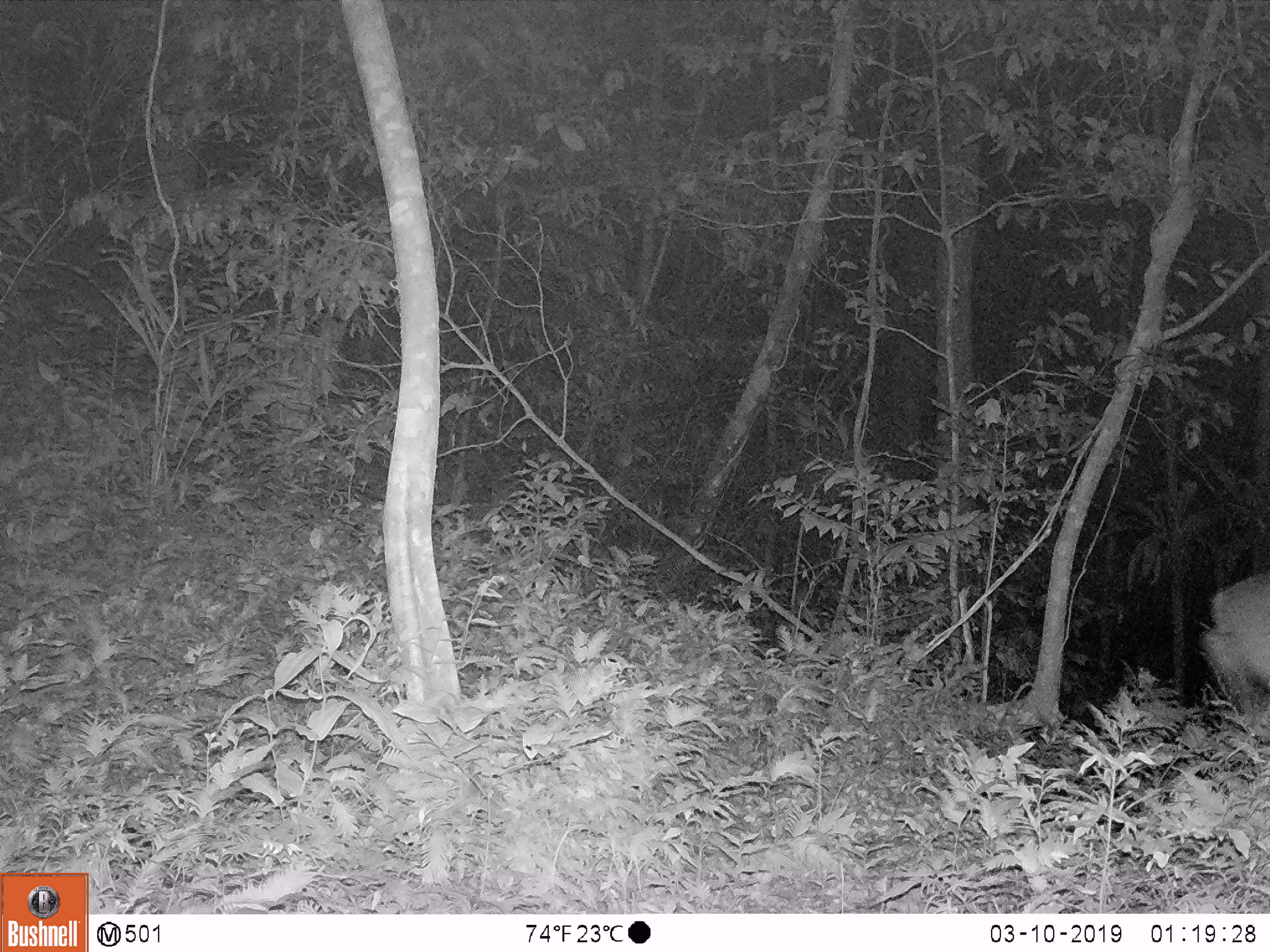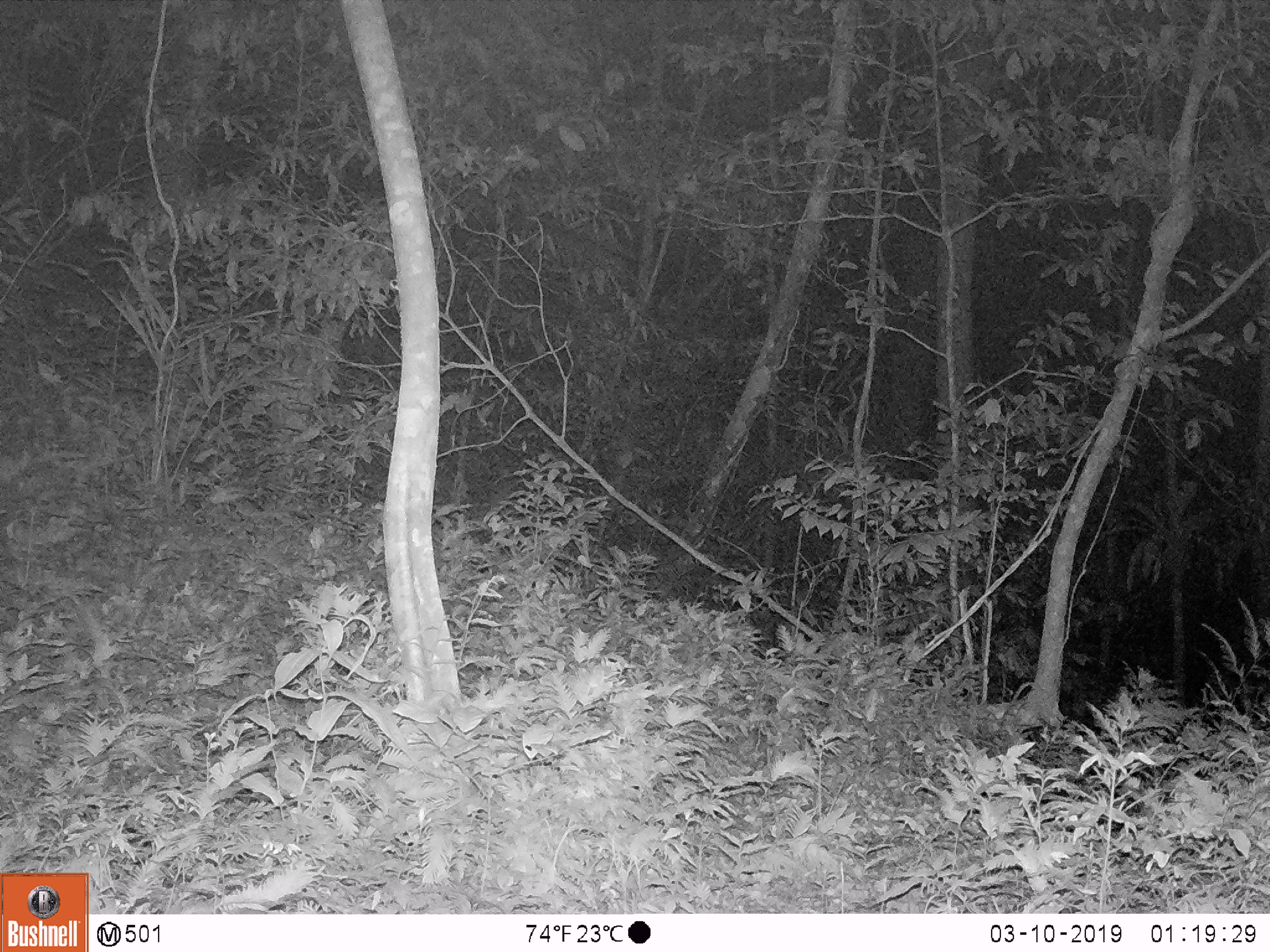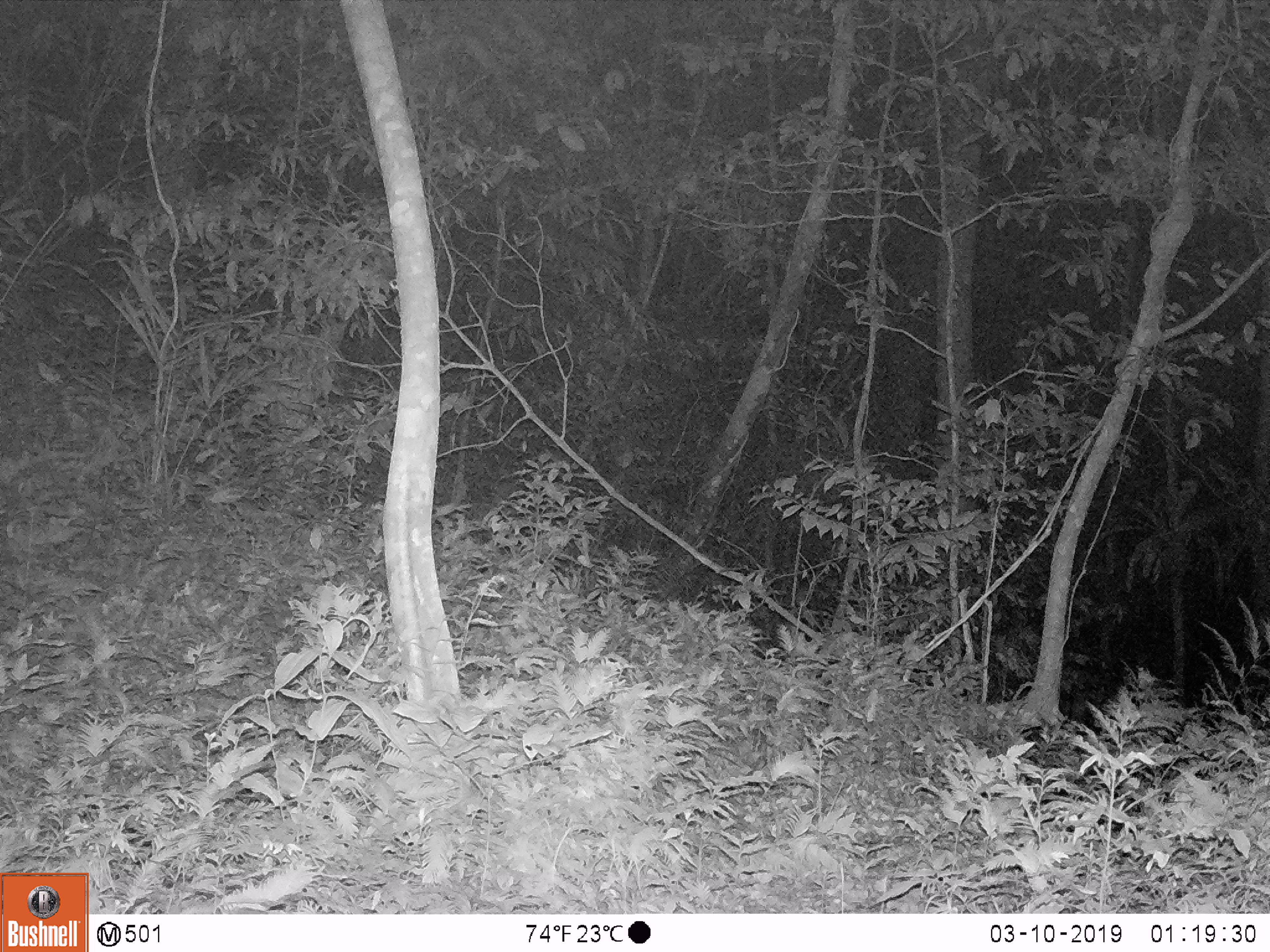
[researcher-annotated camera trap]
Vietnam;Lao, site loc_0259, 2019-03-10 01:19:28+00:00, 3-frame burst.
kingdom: Animalia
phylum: Chordata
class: Mammalia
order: Artiodactyla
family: Cervidae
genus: Muntiacus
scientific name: Muntiacus vuquangensis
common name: large-antlered muntjac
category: large antlered muntjac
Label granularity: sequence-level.